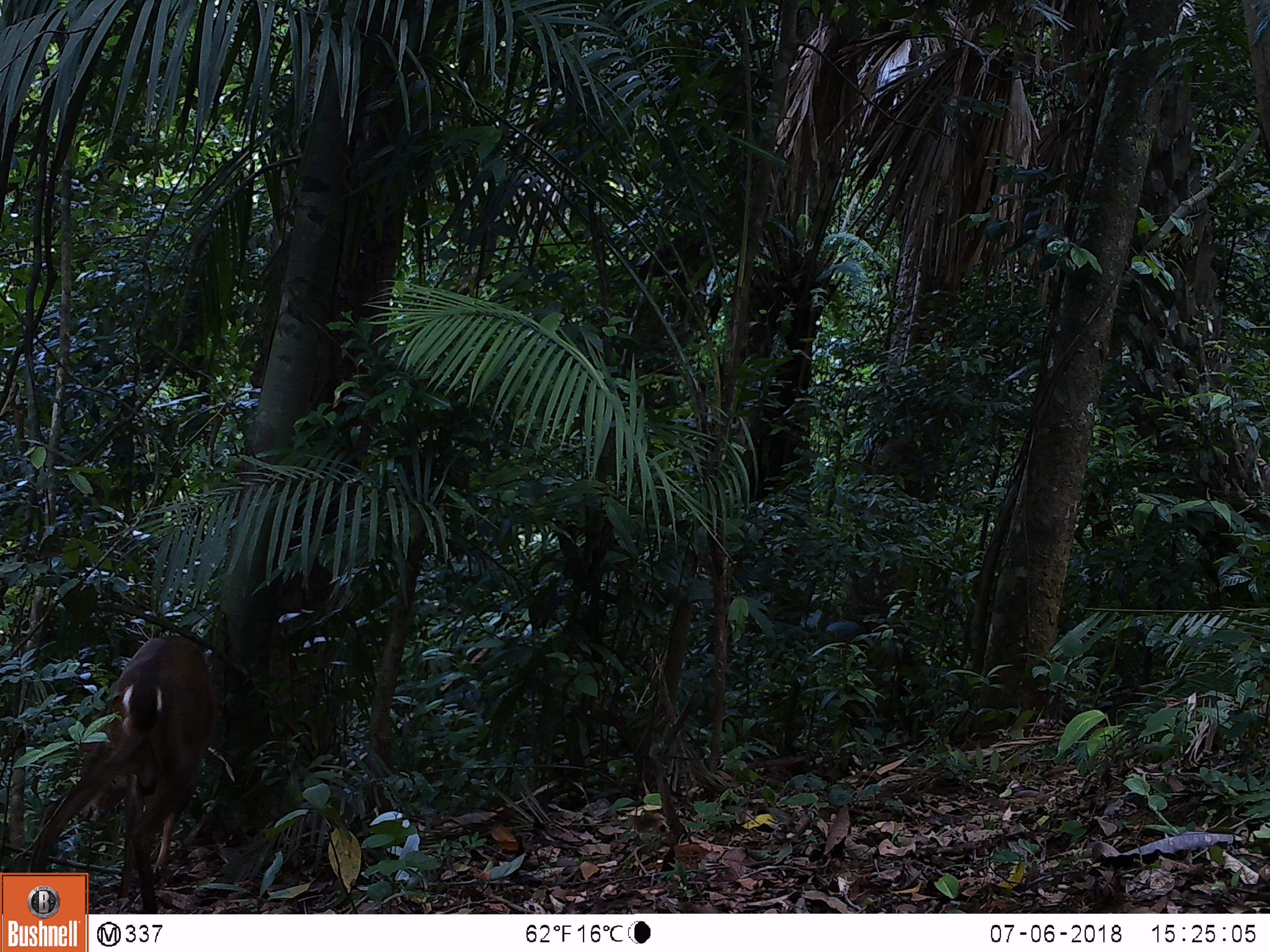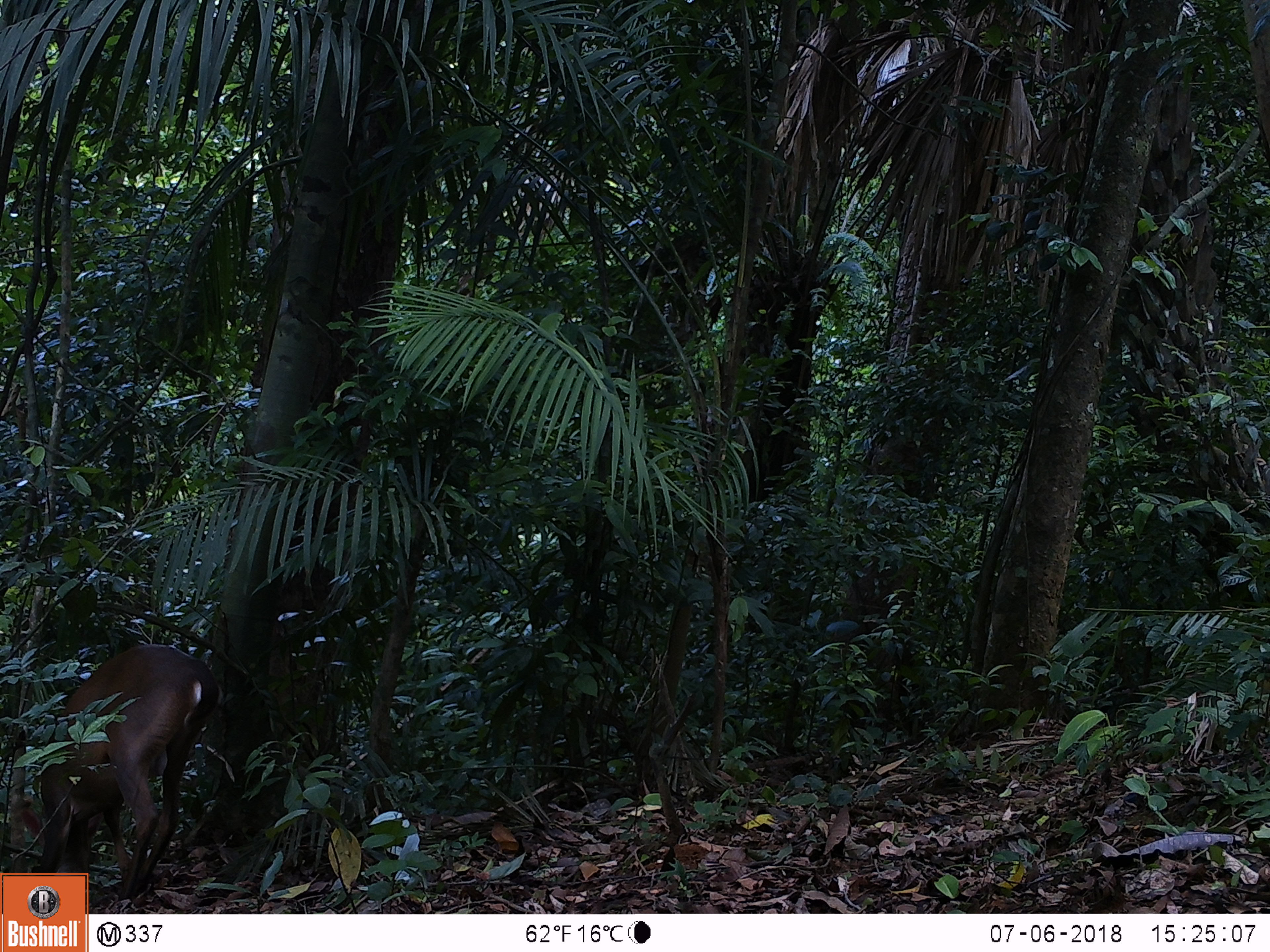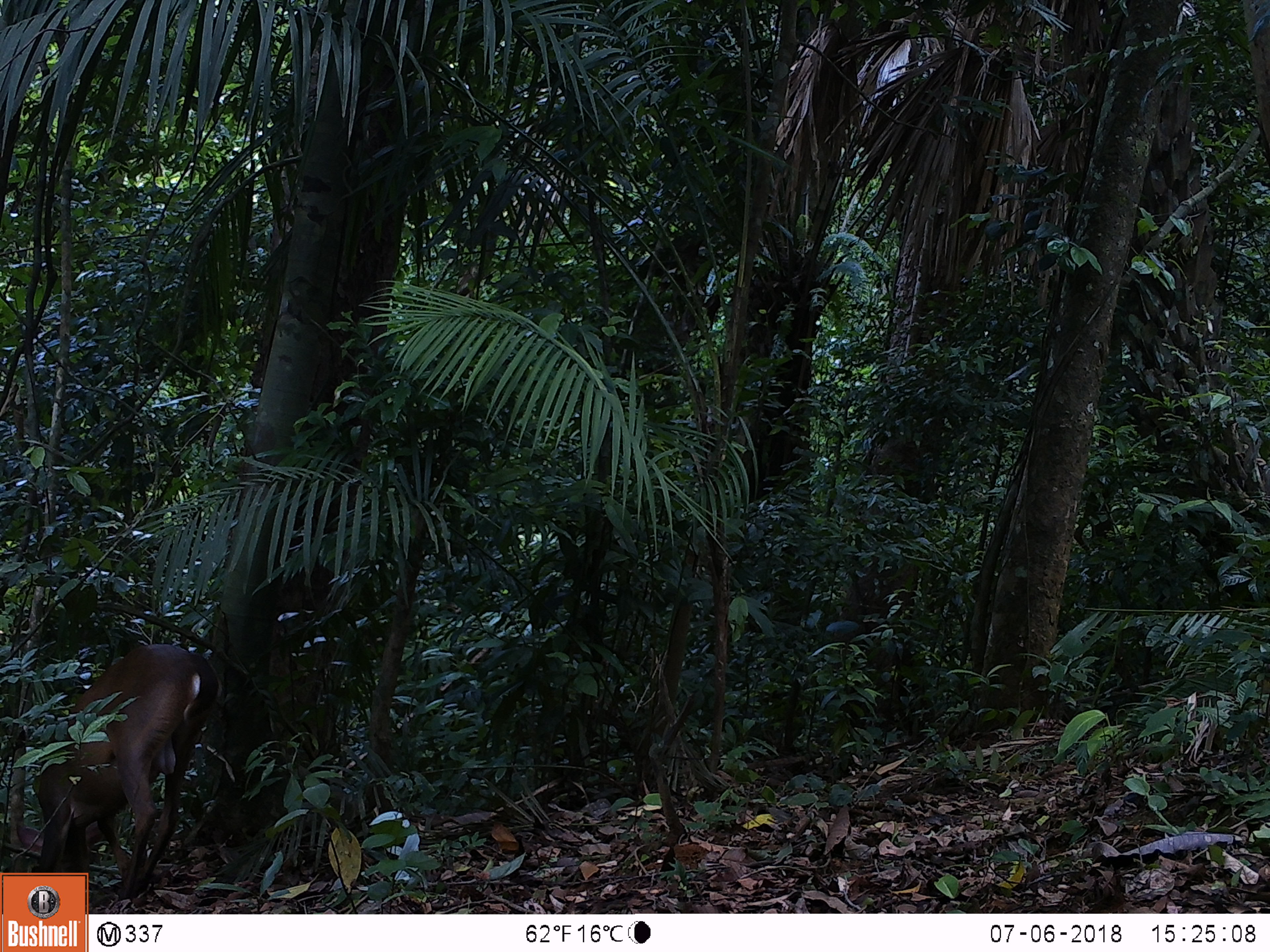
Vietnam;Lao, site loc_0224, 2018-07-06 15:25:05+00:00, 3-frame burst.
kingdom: Animalia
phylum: Chordata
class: Mammalia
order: Artiodactyla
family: Cervidae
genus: Muntiacus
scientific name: Muntiacus vuquangensis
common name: large-antlered muntjac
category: large antlered muntjac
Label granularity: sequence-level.